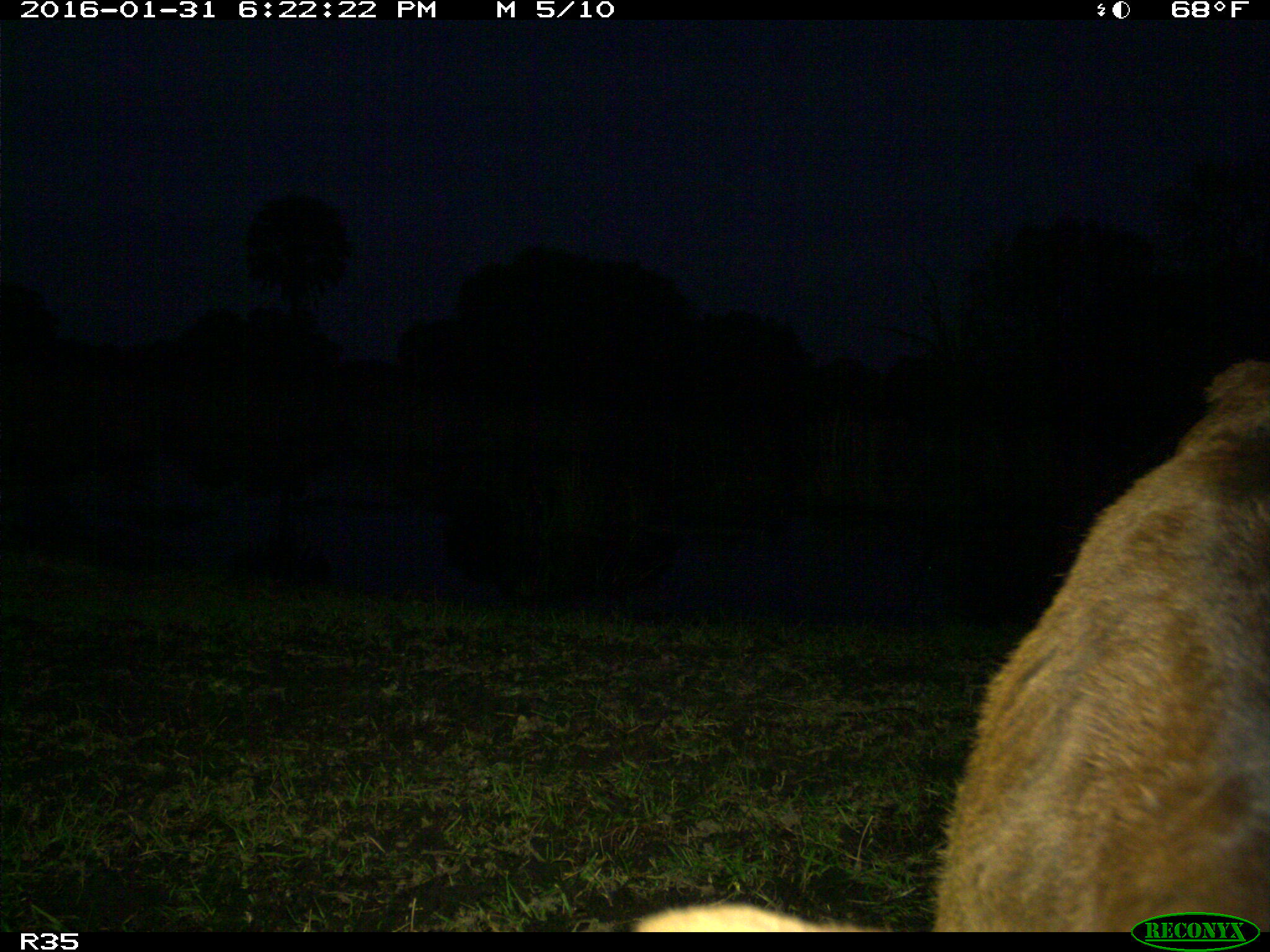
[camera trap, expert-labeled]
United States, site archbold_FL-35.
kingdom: Animalia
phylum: Chordata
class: Mammalia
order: Artiodactyla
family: Bovidae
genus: Bos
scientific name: Bos taurus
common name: domestic cow